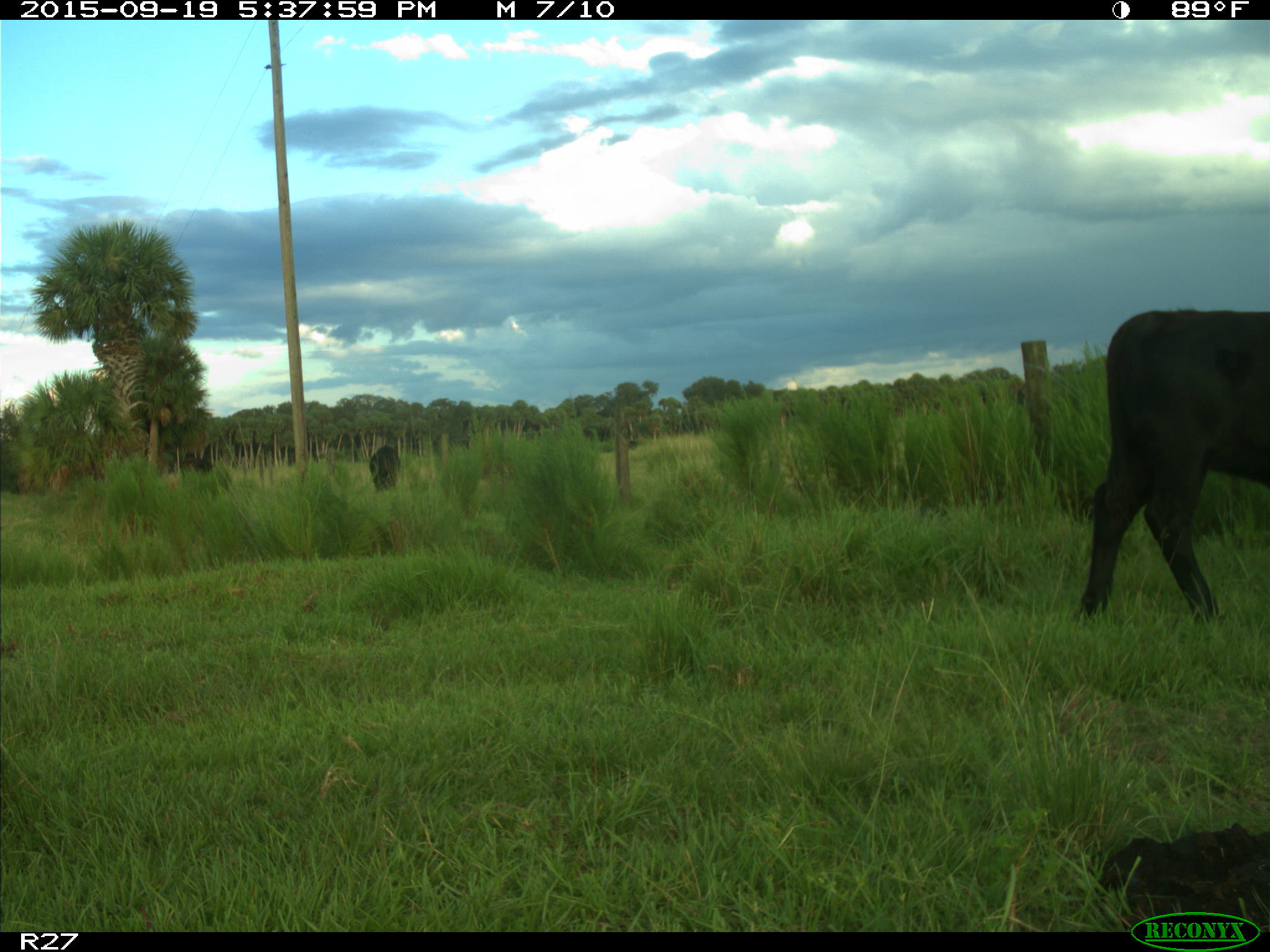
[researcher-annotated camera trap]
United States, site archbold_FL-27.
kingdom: Animalia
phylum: Chordata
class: Mammalia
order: Artiodactyla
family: Bovidae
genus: Bos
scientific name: Bos taurus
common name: domestic cow